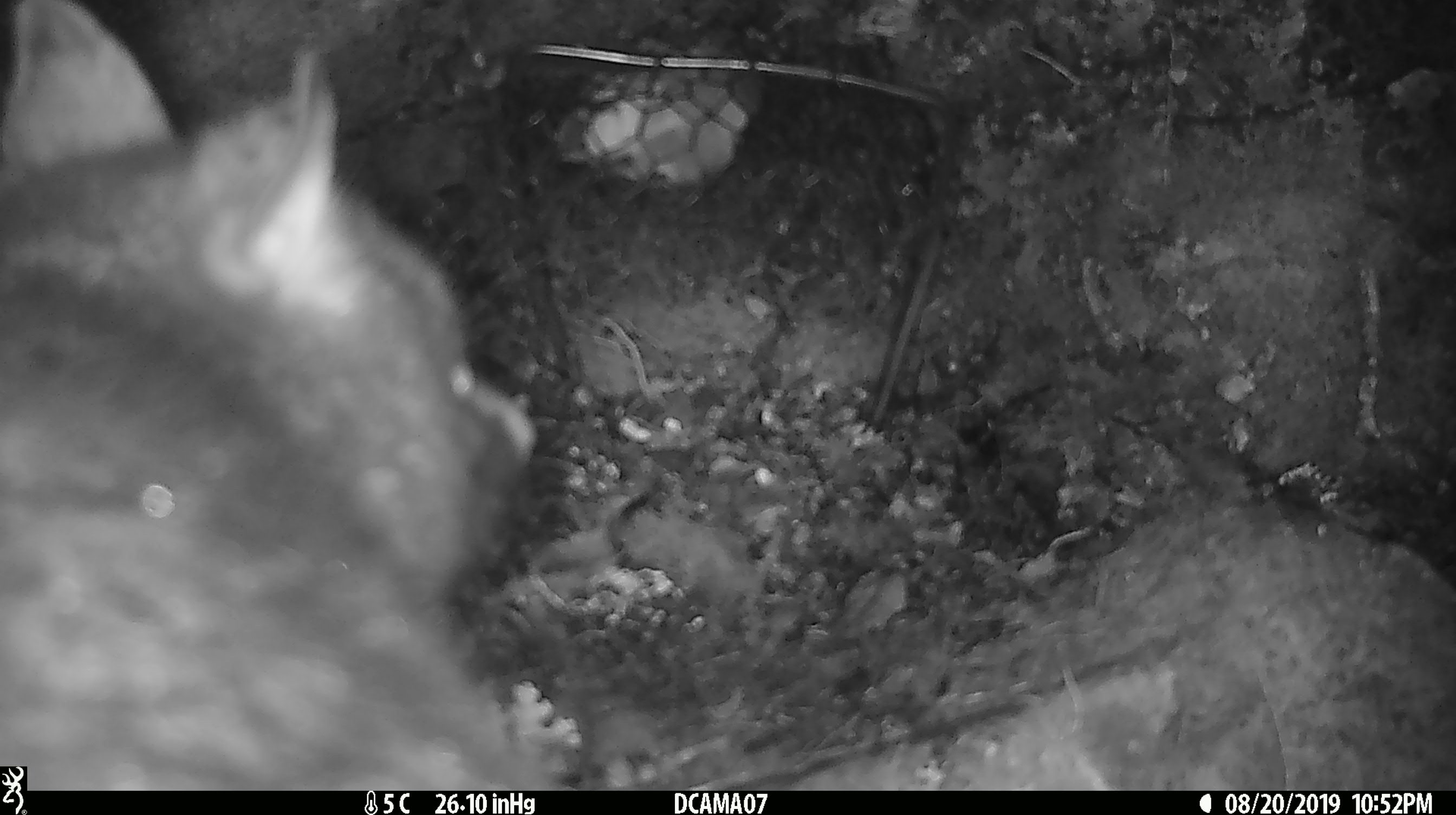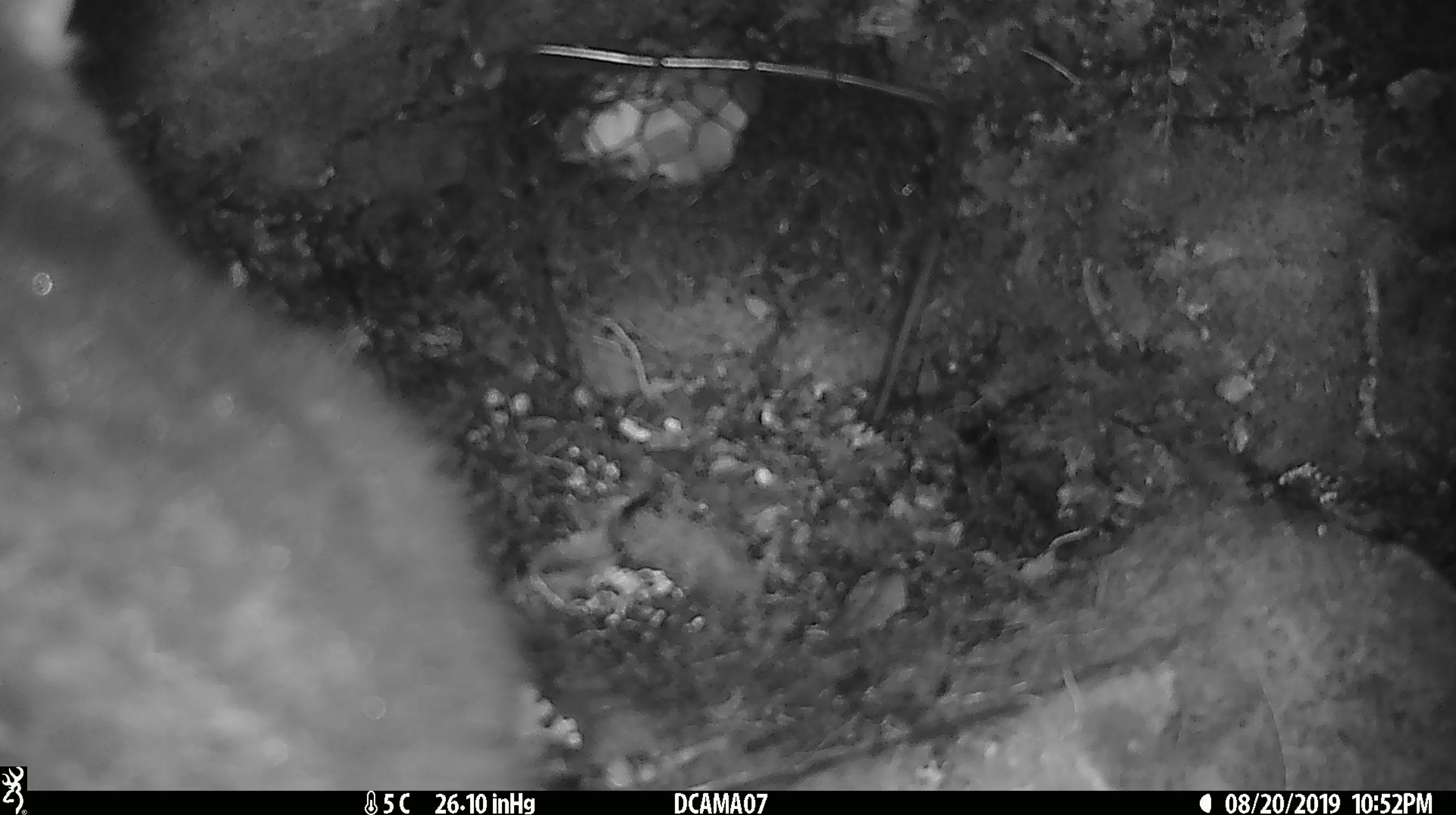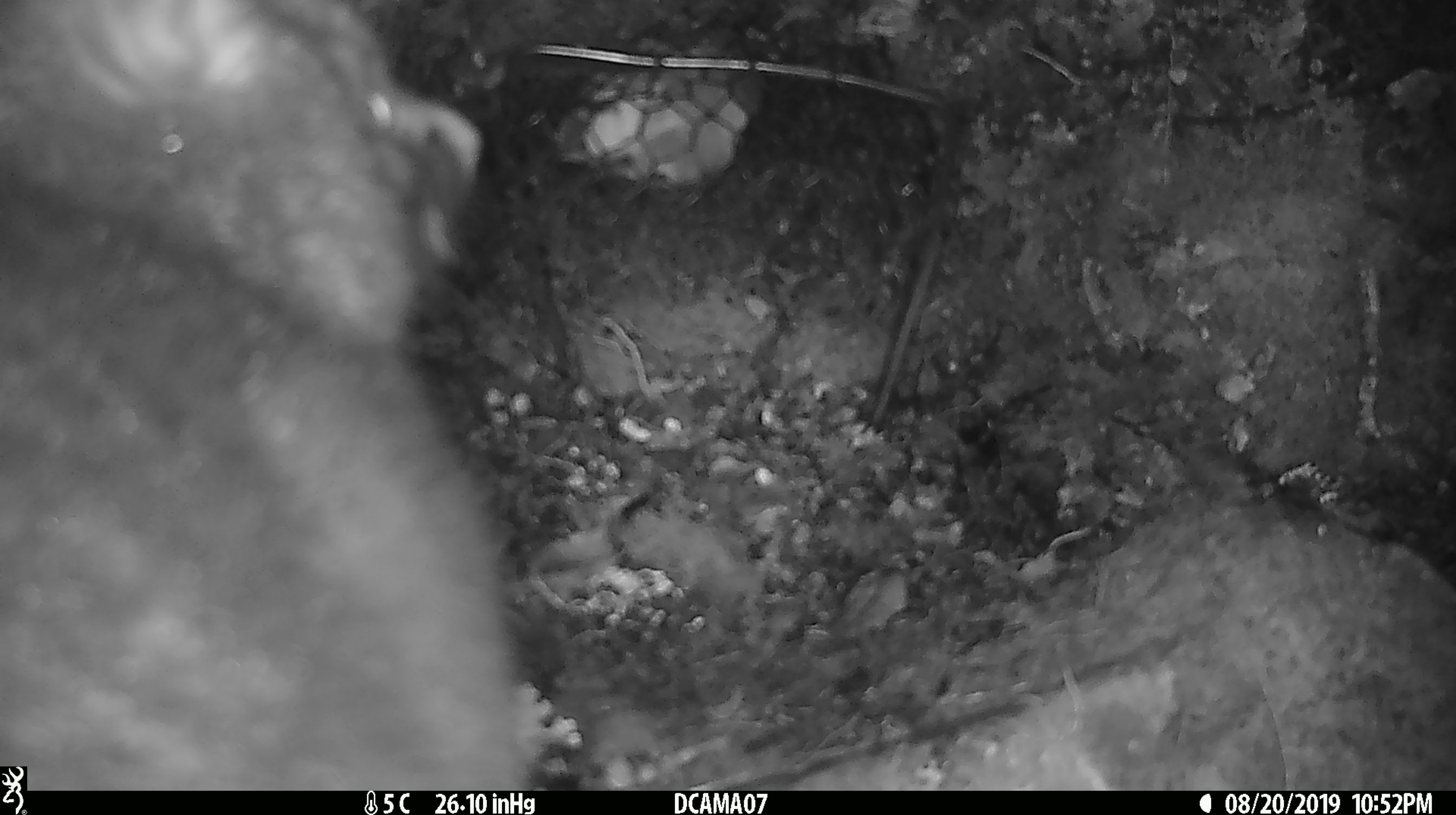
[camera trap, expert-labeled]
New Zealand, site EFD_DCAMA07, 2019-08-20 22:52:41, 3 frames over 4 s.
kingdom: Animalia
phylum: Chordata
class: Mammalia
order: Diprotodontia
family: Phalangeridae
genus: Trichosurus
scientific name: Trichosurus vulpecula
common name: common brushtail possum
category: possum